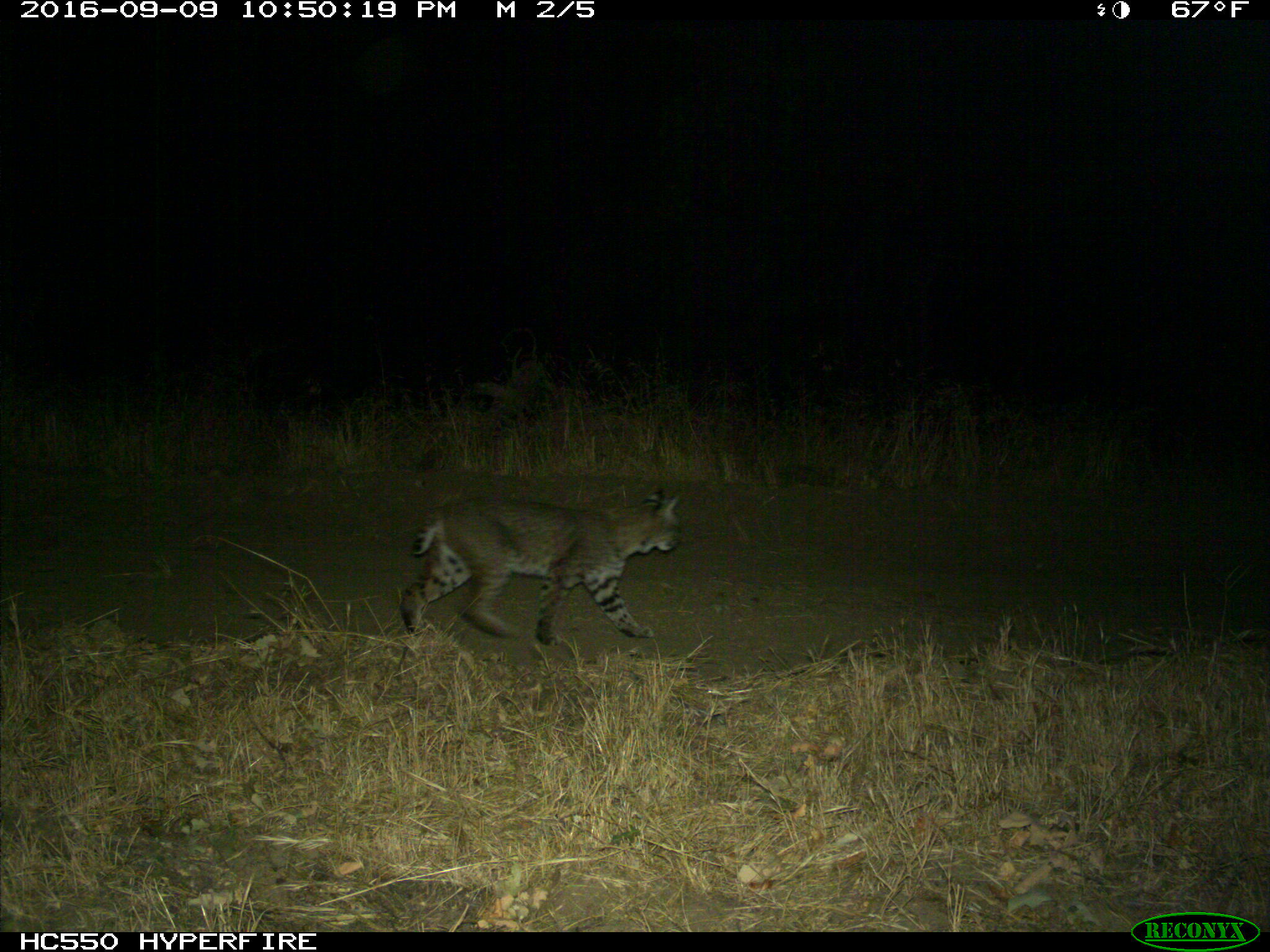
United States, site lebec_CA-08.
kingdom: Animalia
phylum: Chordata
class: Mammalia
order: Carnivora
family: Felidae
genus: Lynx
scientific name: Lynx rufus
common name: bobcat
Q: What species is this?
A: Lynx rufus (bobcat).